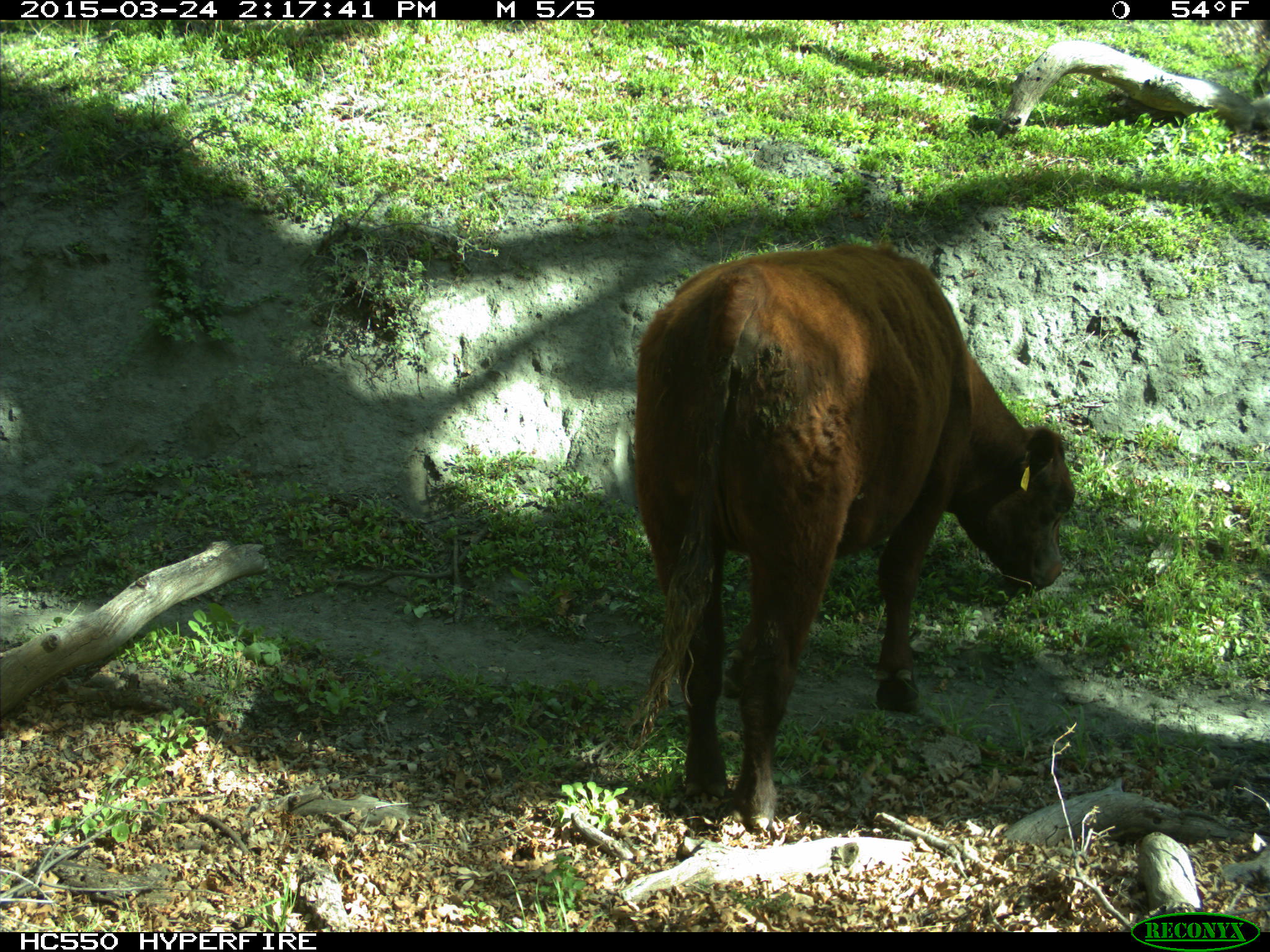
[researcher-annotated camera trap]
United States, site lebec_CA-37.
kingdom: Animalia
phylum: Chordata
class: Mammalia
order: Artiodactyla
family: Bovidae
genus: Bos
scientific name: Bos taurus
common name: domestic cow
Bos taurus (domestic cow).